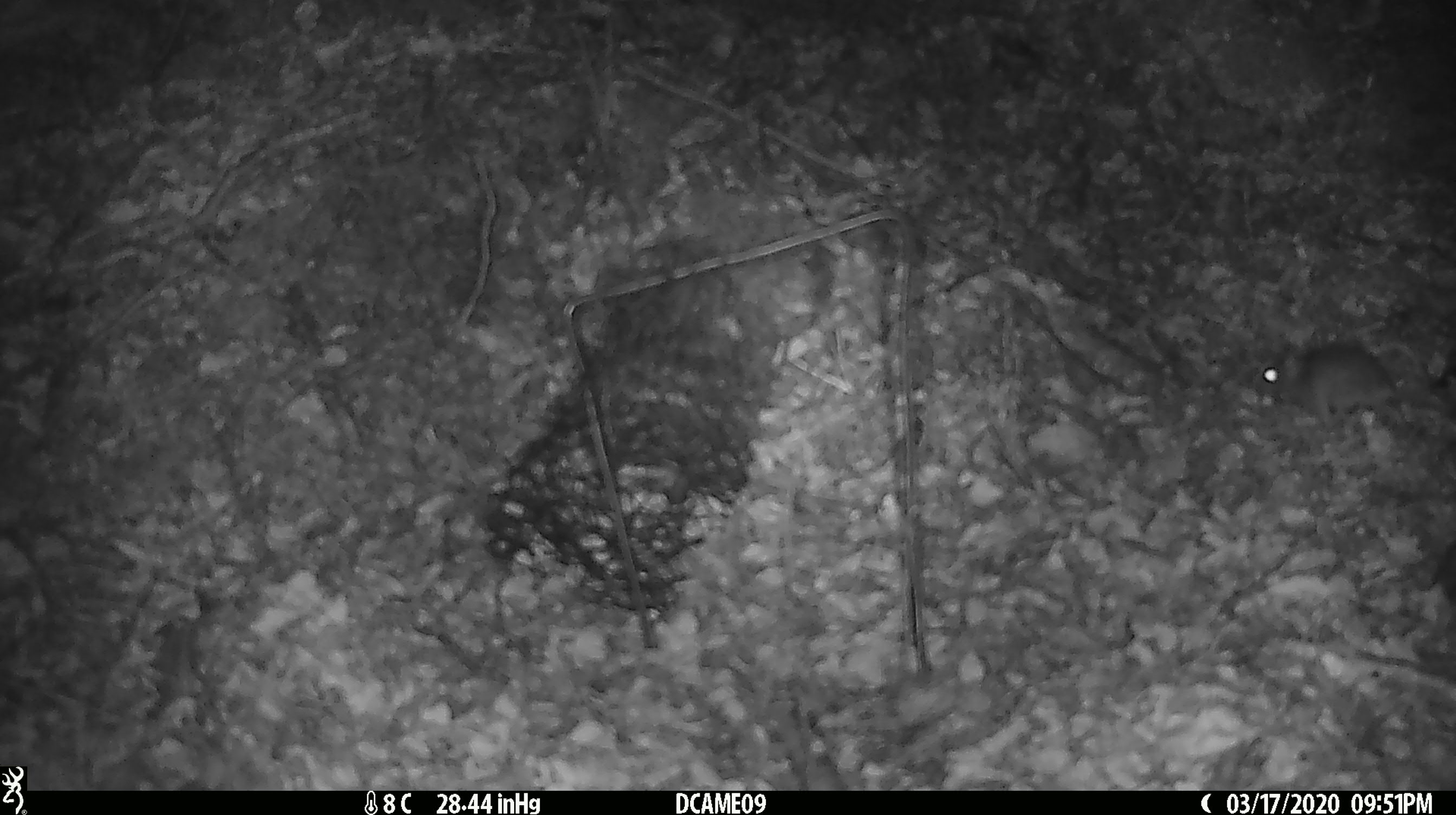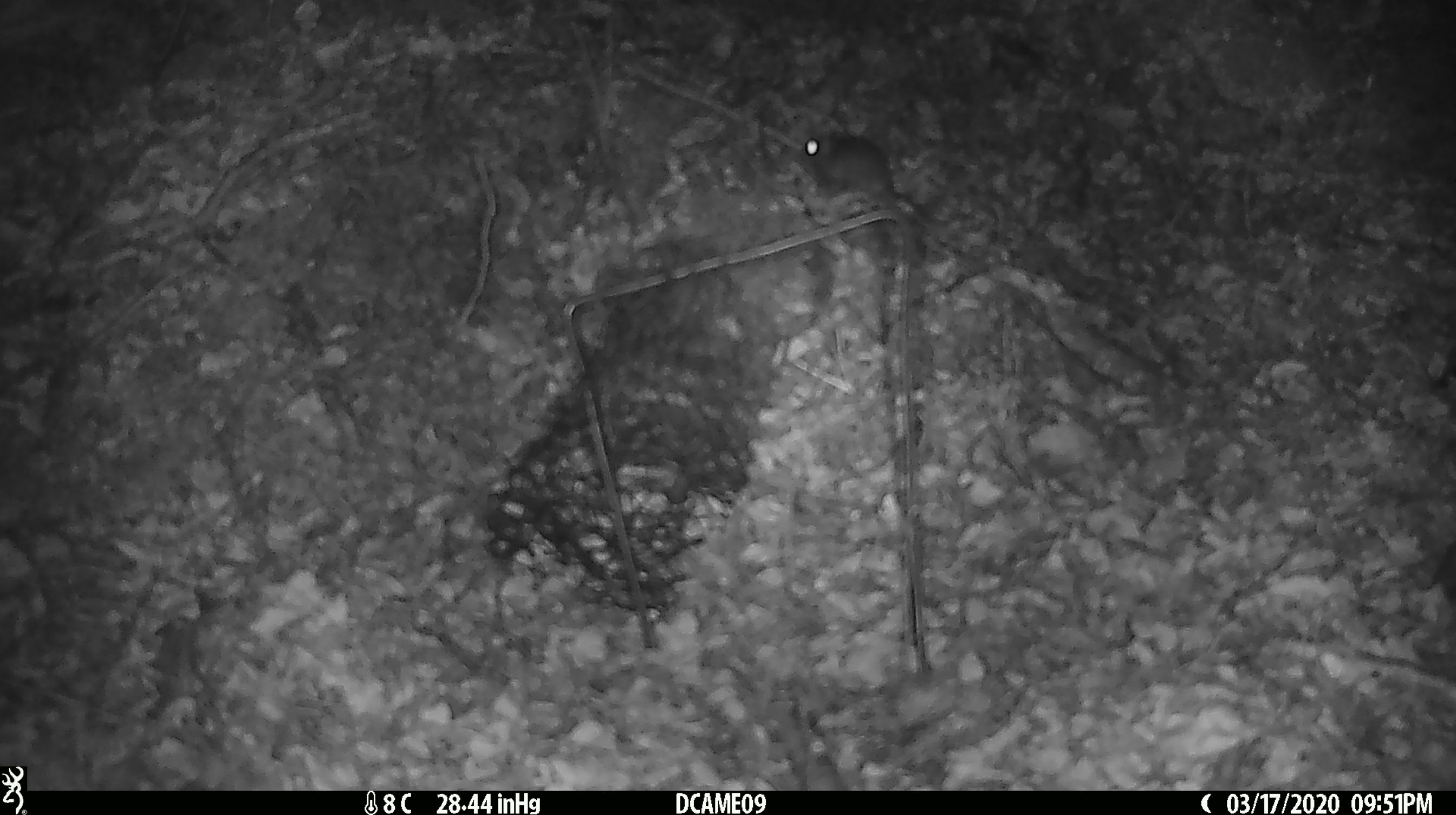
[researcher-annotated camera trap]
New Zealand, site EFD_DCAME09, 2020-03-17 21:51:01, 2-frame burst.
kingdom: Animalia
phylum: Chordata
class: Mammalia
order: Rodentia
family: Muridae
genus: Mus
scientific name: Mus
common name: mouse